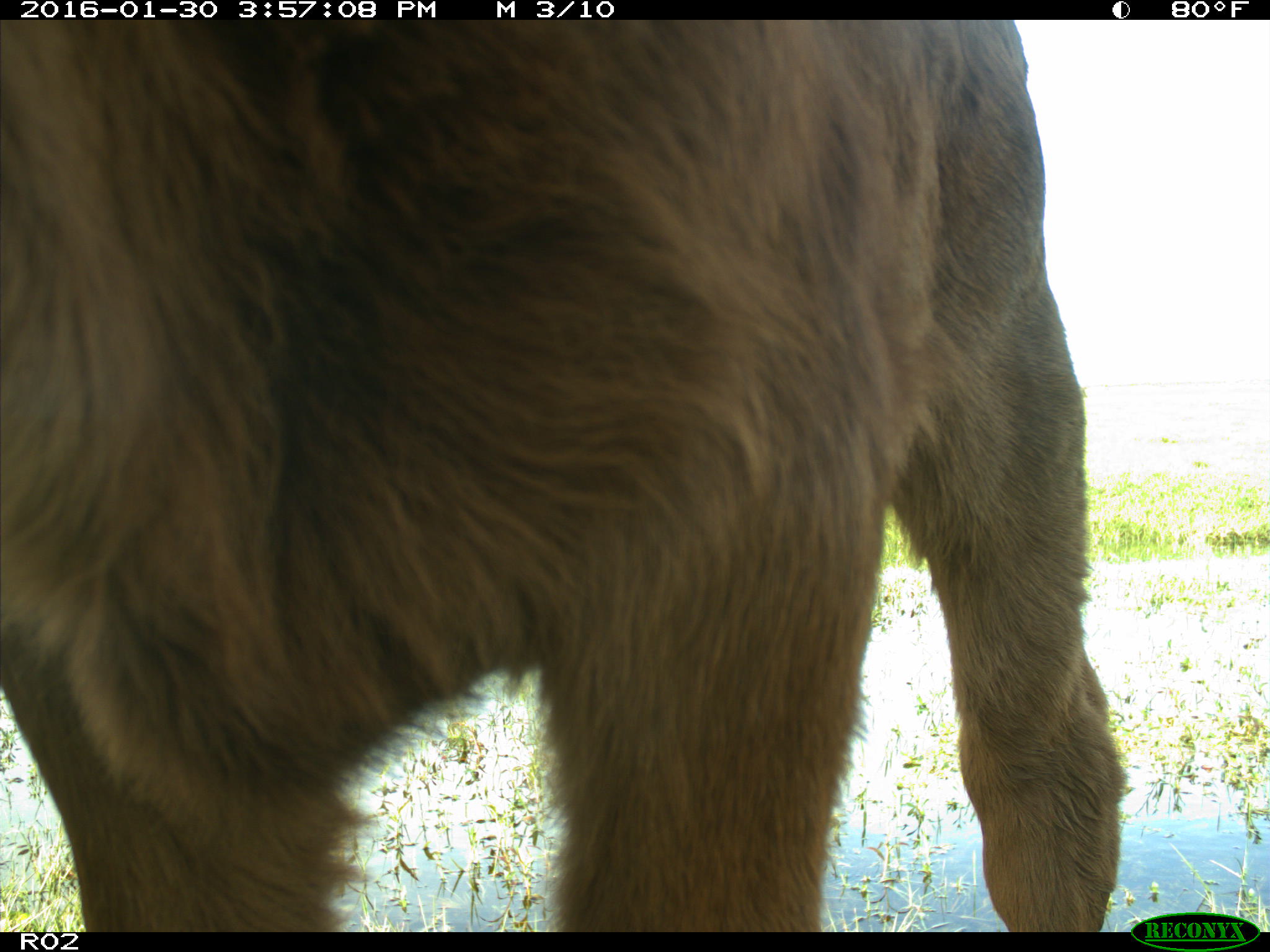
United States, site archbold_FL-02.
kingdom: Animalia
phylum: Chordata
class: Mammalia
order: Artiodactyla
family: Bovidae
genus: Bos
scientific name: Bos taurus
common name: domestic cow